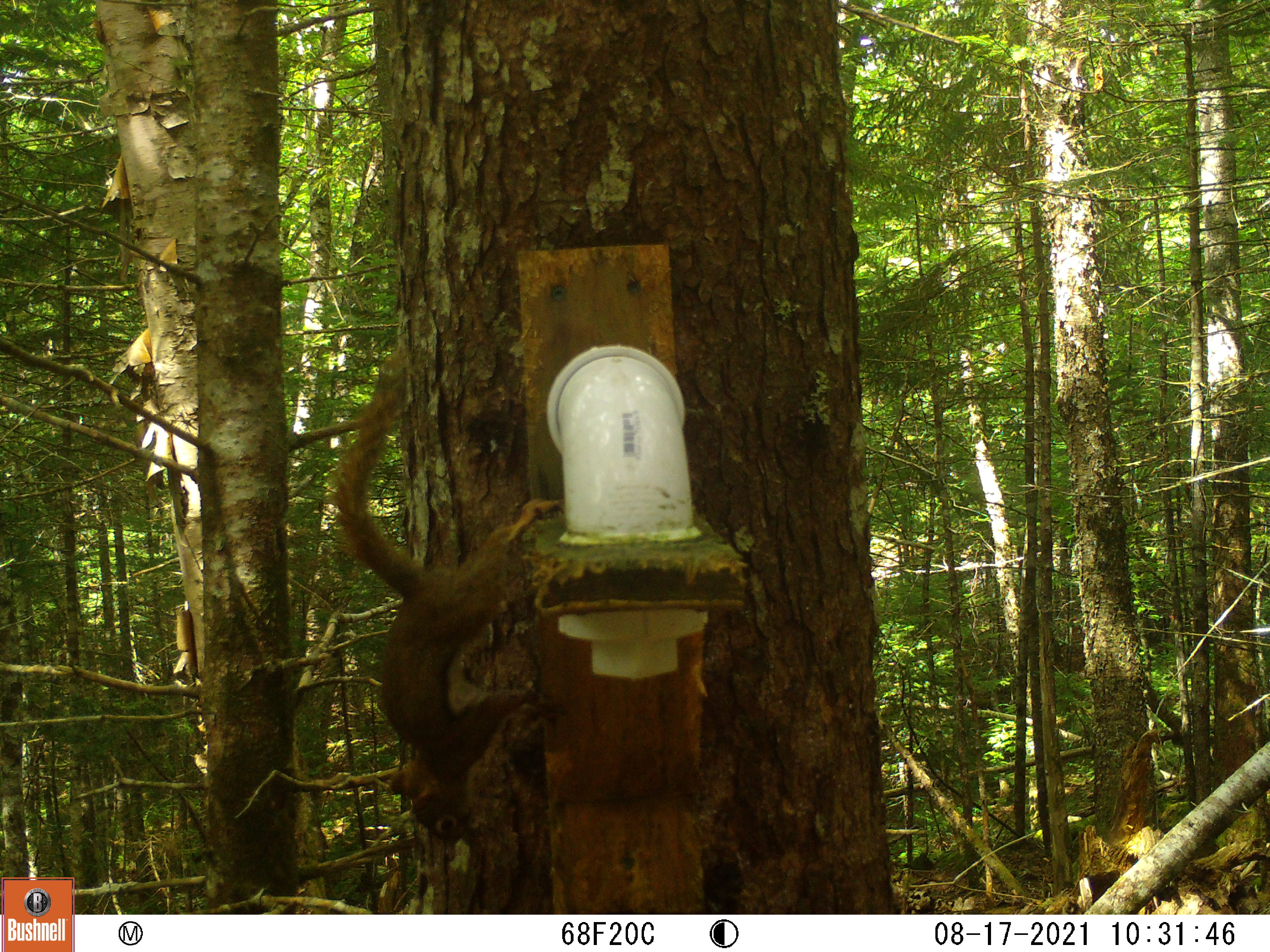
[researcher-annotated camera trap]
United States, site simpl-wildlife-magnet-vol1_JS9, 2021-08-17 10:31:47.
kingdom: Animalia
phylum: Chordata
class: Mammalia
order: Rodentia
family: Sciuridae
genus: Tamiasciurus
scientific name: Tamiasciurus hudsonicus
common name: red squirrel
Red squirrel (Tamiasciurus hudsonicus).